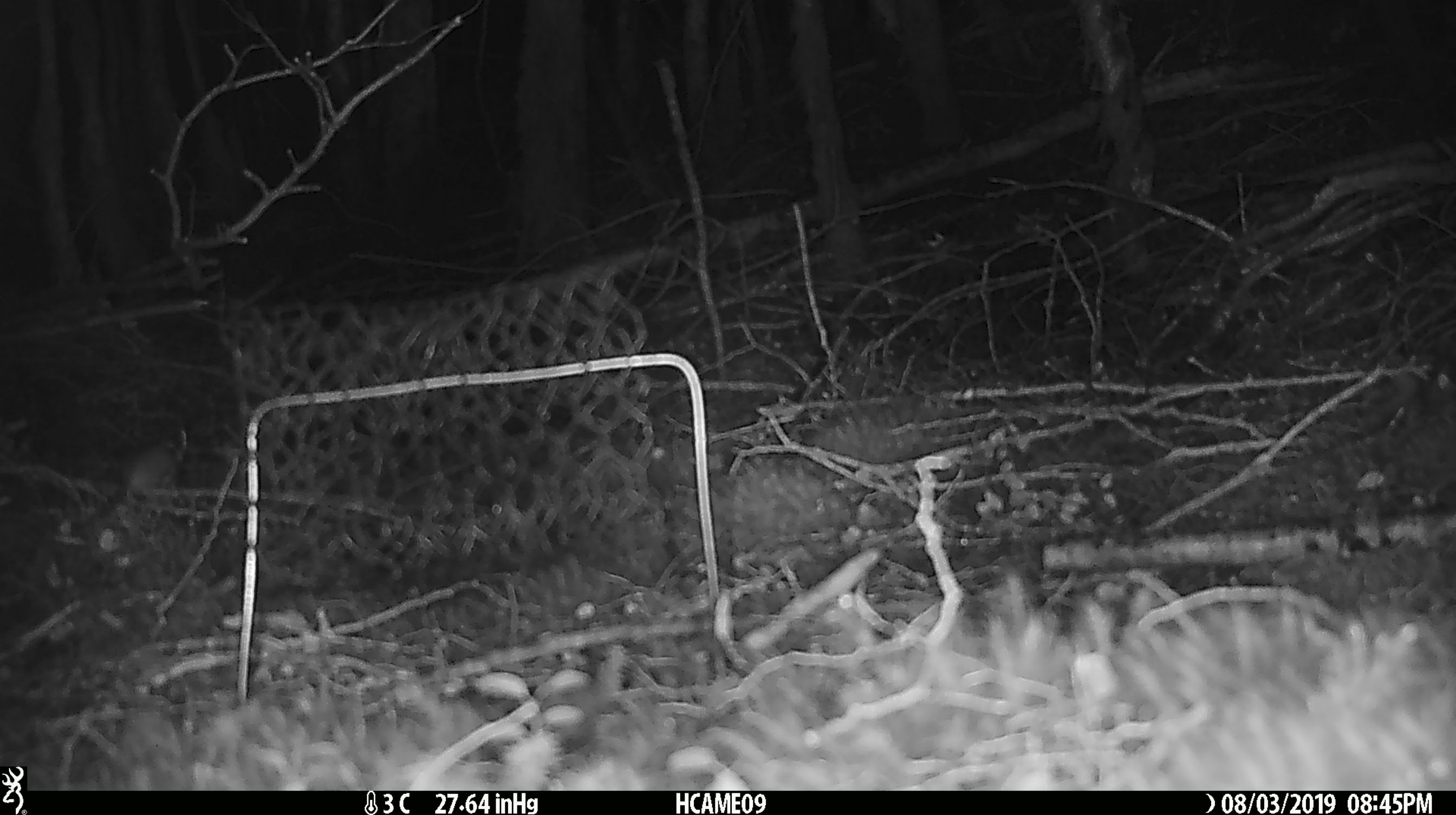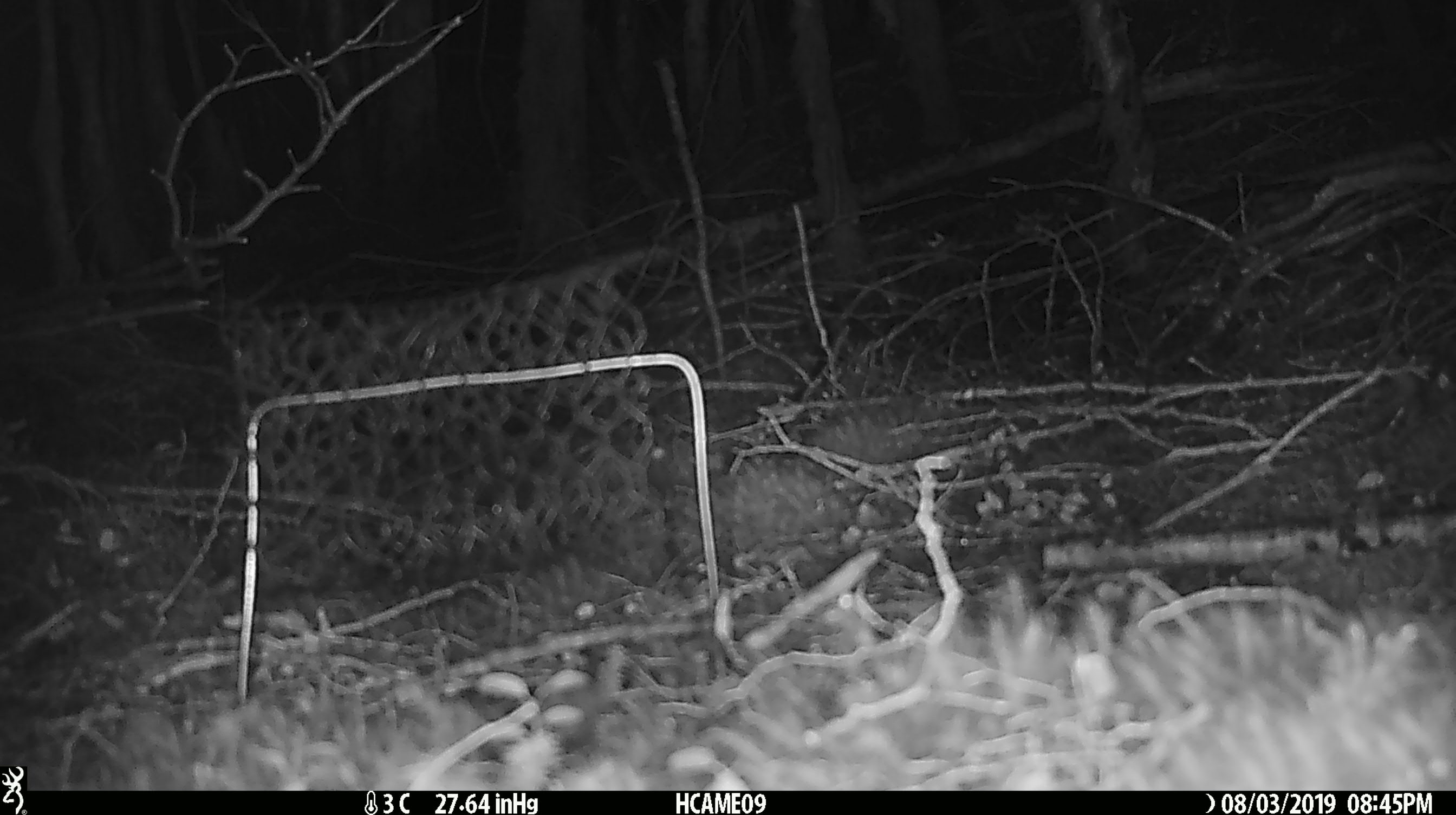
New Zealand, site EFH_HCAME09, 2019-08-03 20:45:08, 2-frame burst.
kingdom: Animalia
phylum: Chordata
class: Mammalia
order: Rodentia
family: Muridae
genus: Mus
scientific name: Mus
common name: mouse